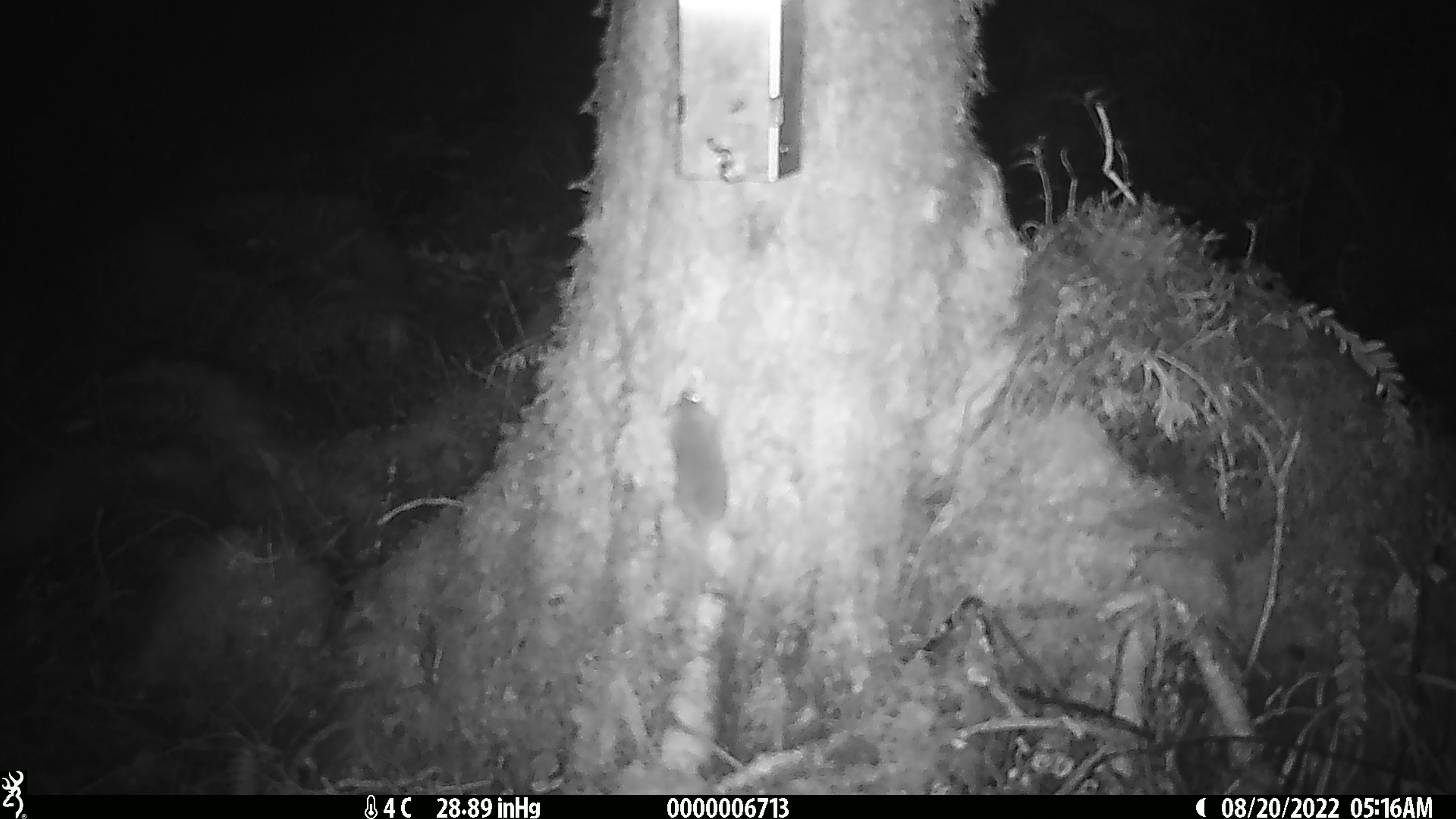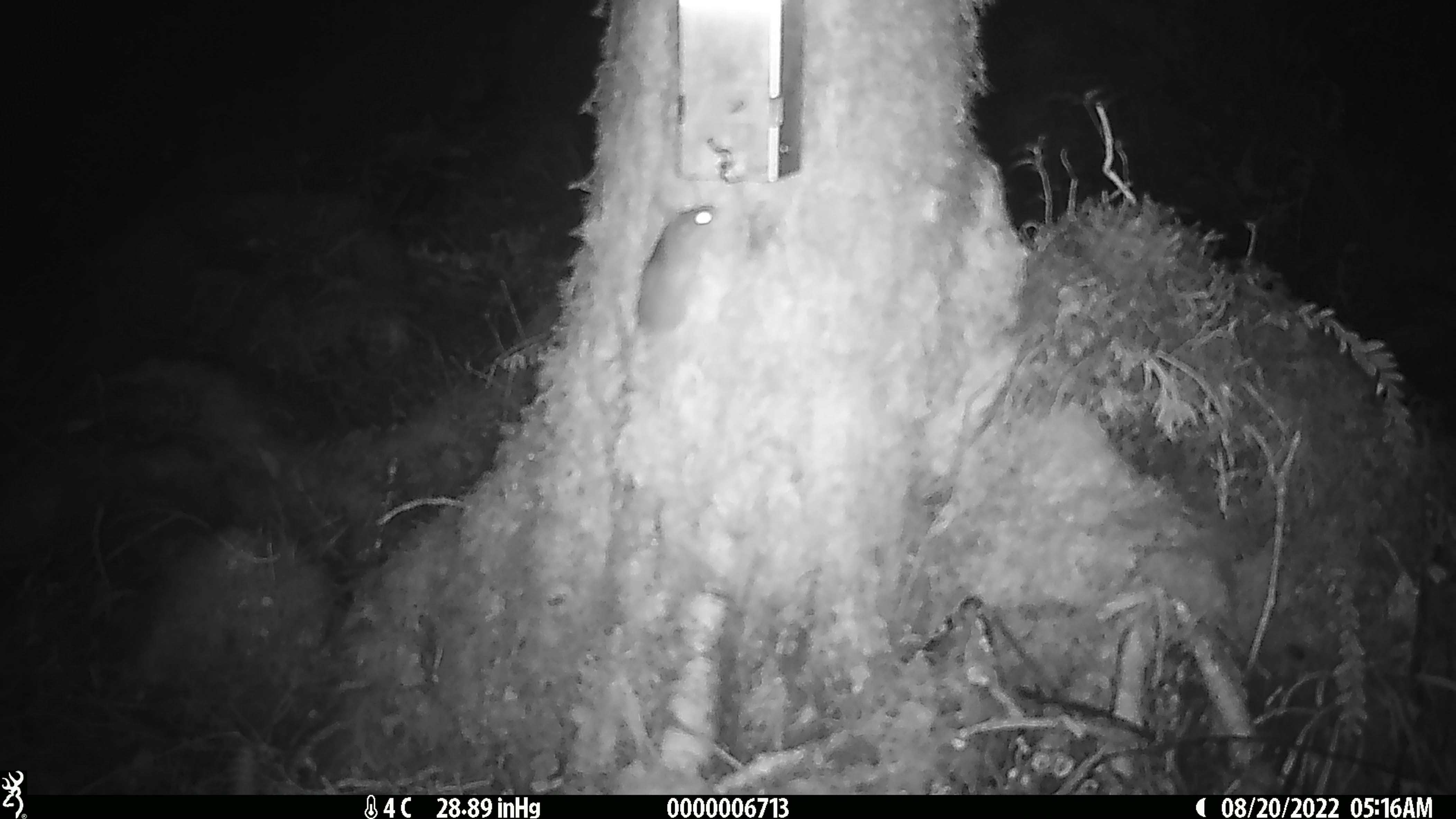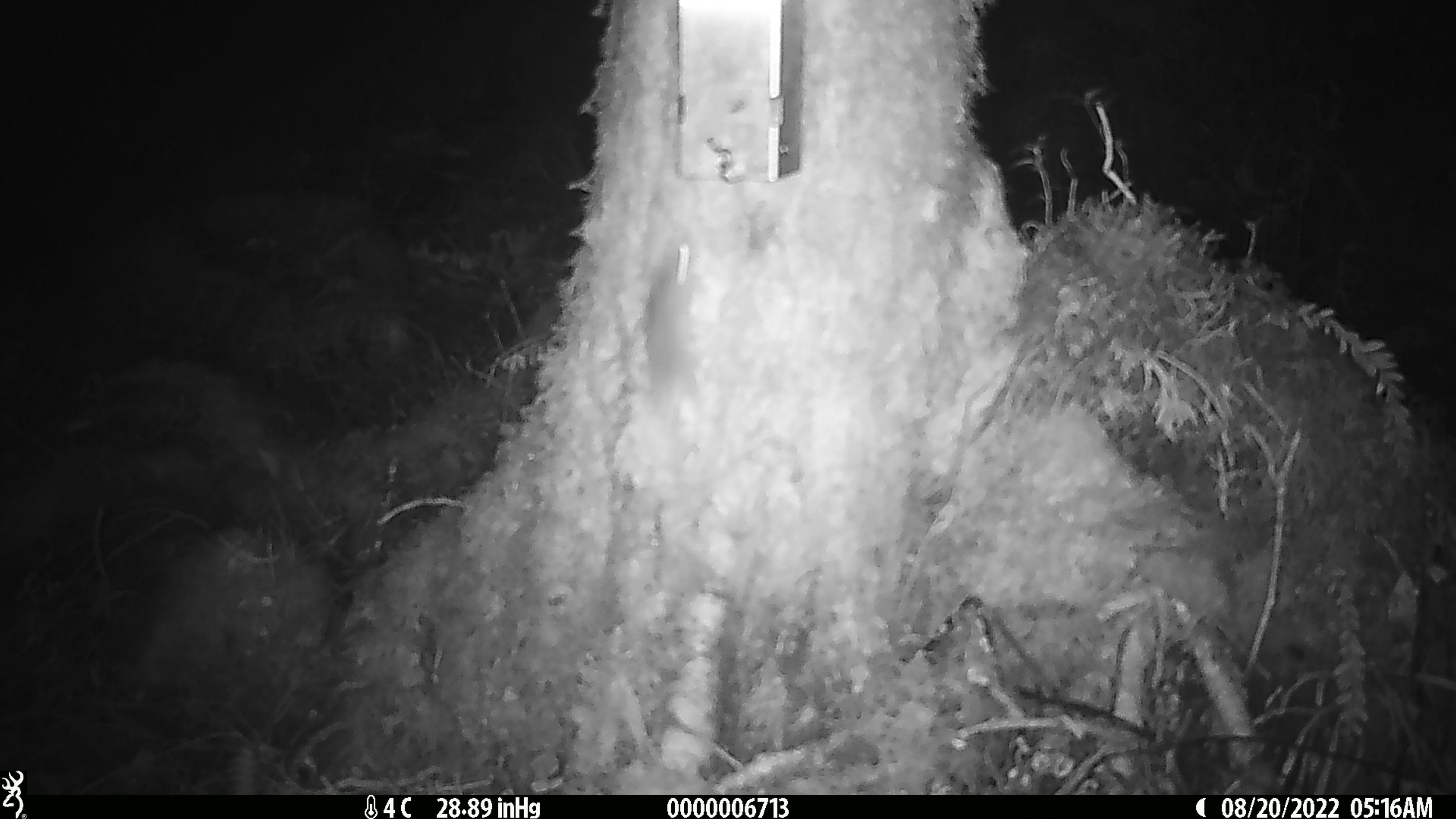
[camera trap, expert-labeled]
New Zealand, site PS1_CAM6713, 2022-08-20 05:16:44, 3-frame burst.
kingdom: Animalia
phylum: Chordata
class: Mammalia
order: Rodentia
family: Muridae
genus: Mus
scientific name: Mus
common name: mouse